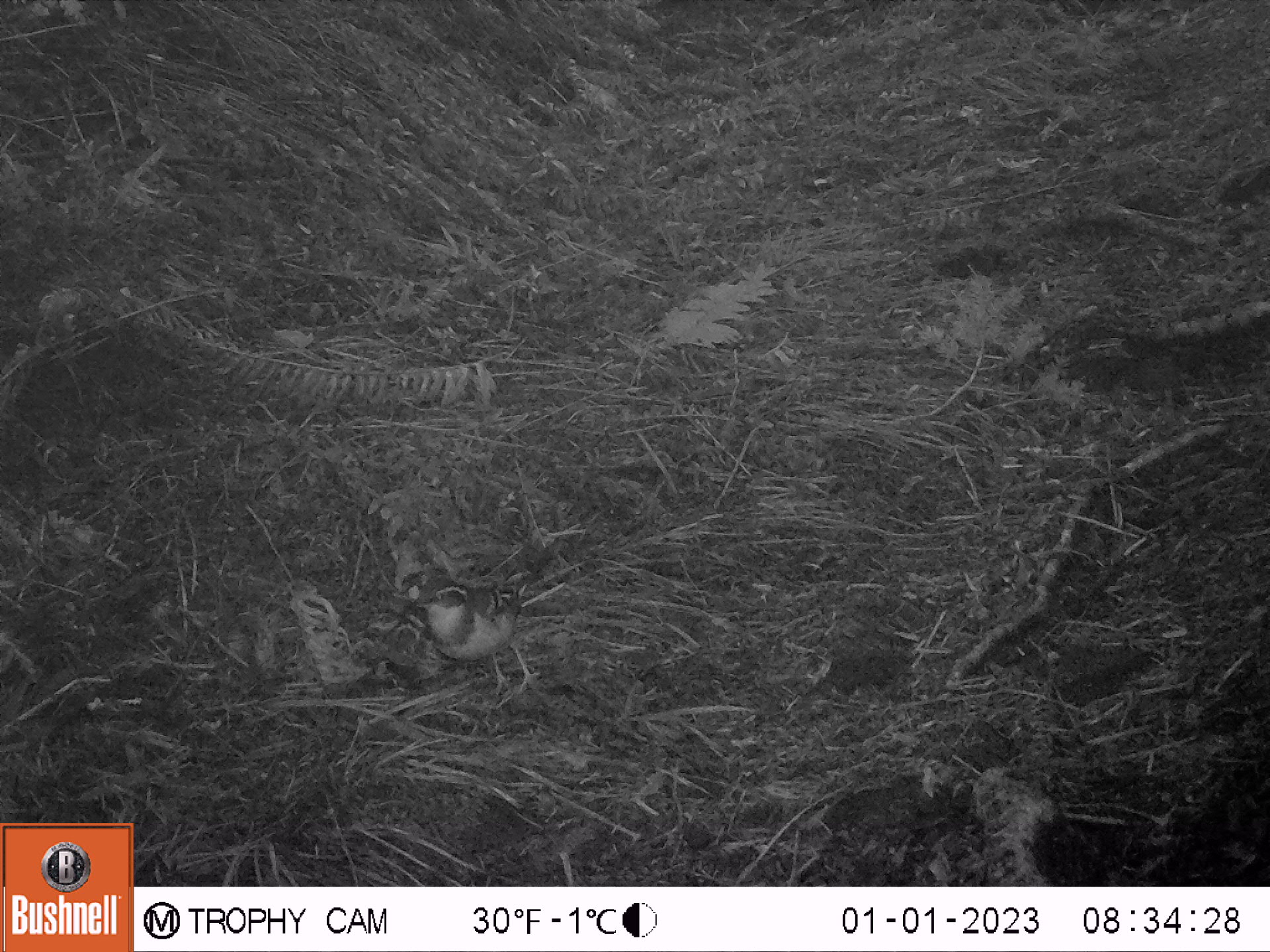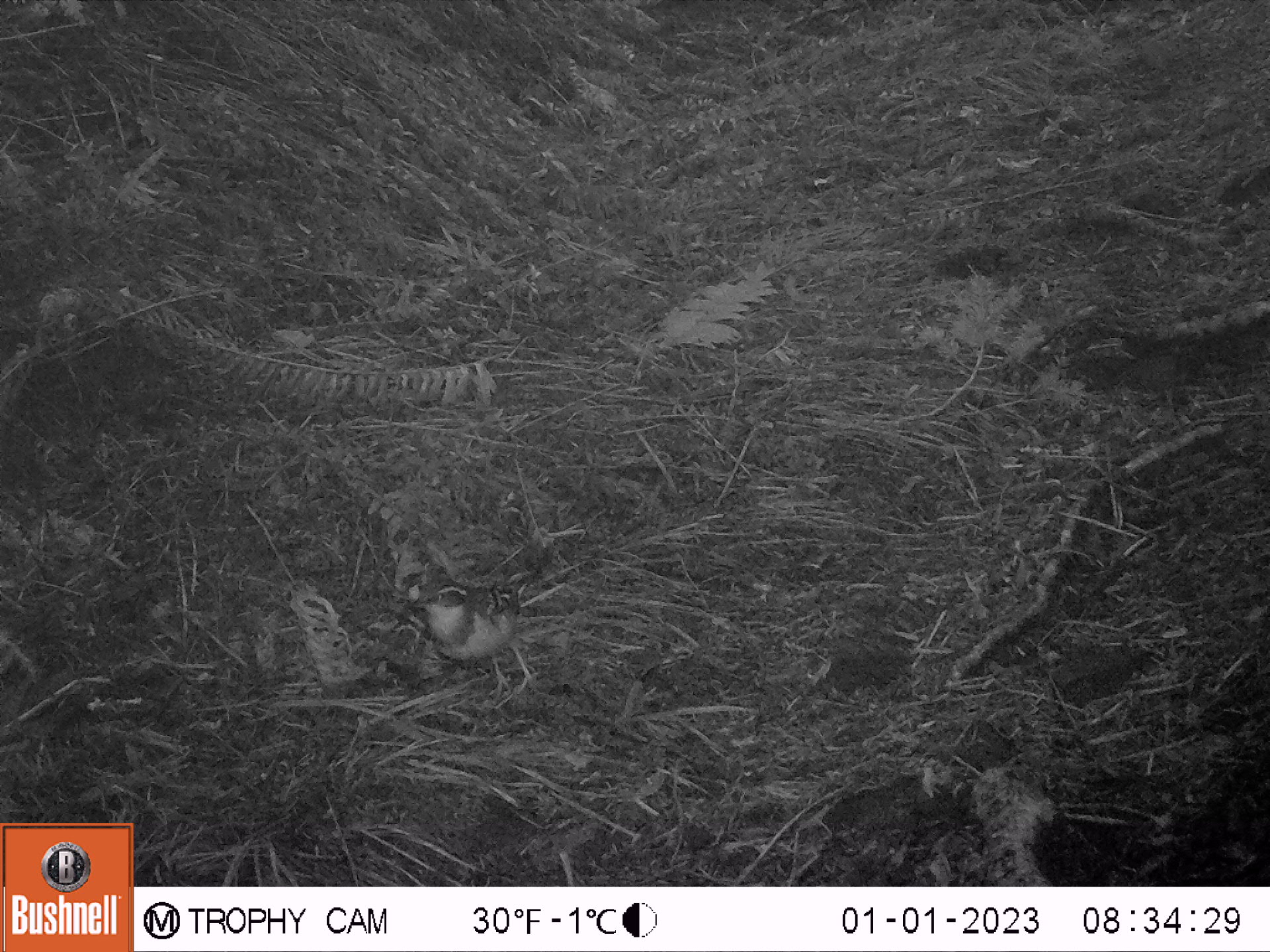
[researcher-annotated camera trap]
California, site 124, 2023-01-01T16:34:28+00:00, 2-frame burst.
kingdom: Animalia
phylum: Chordata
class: Aves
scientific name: Aves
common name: bird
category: unknown bird